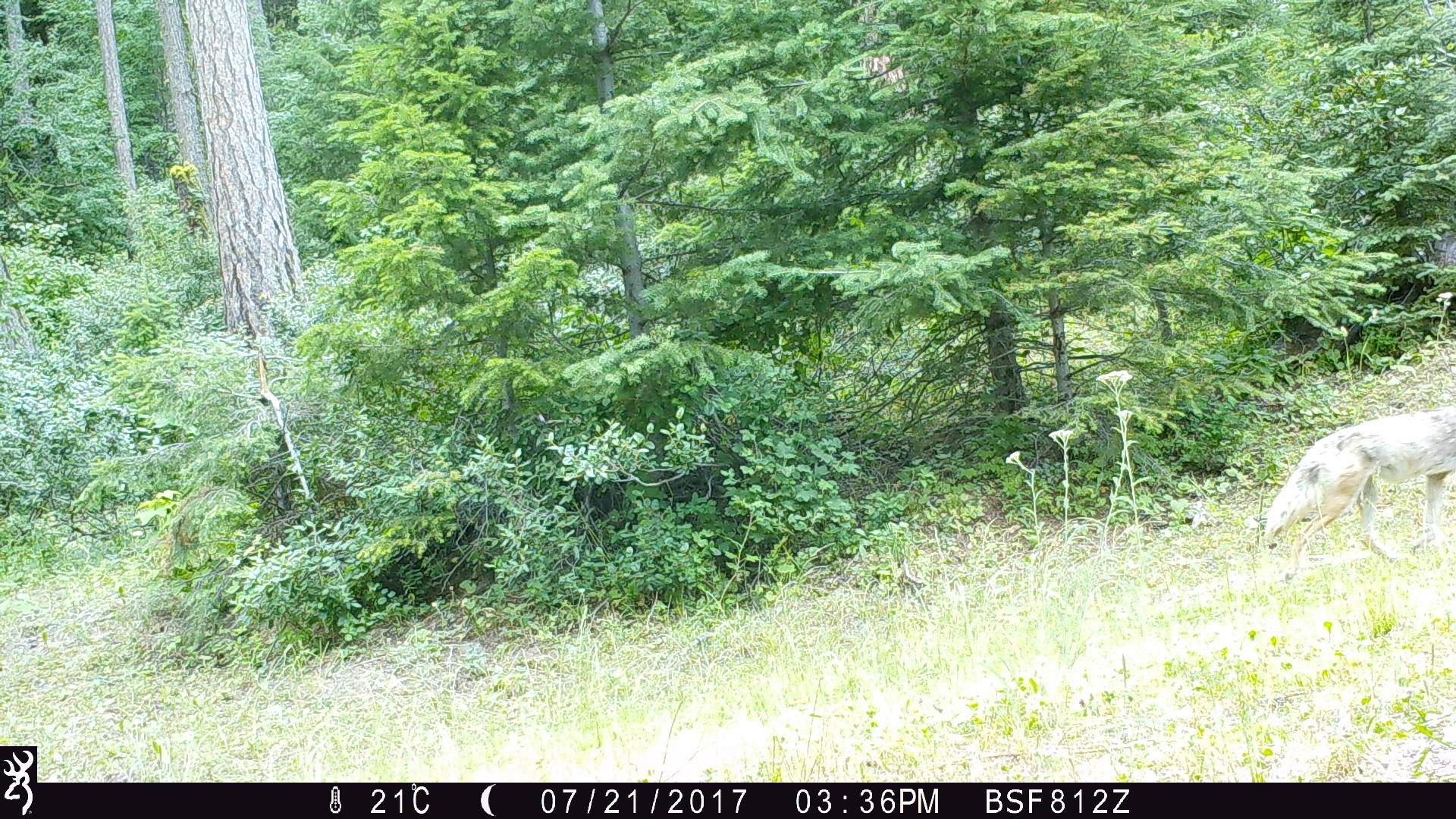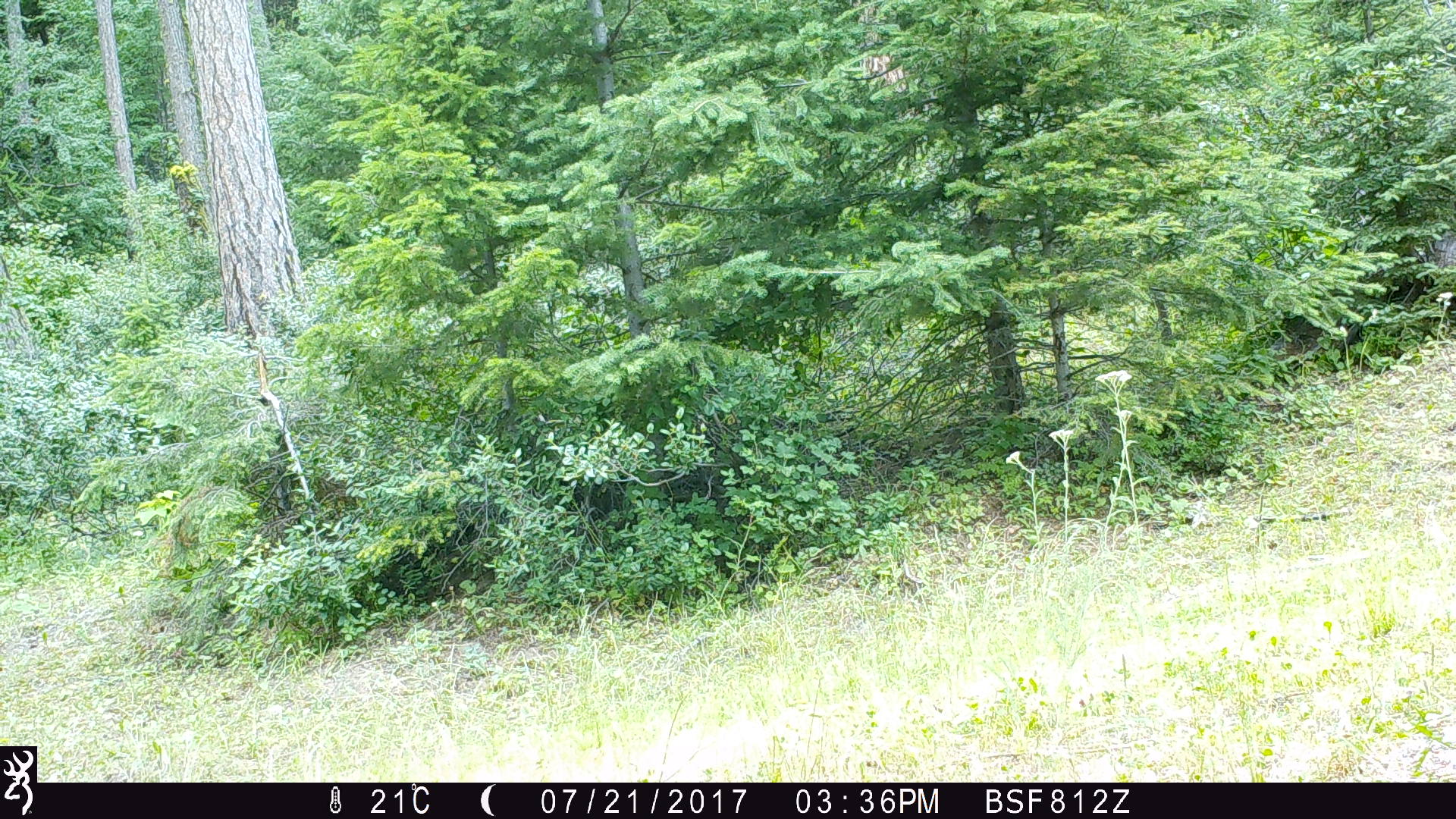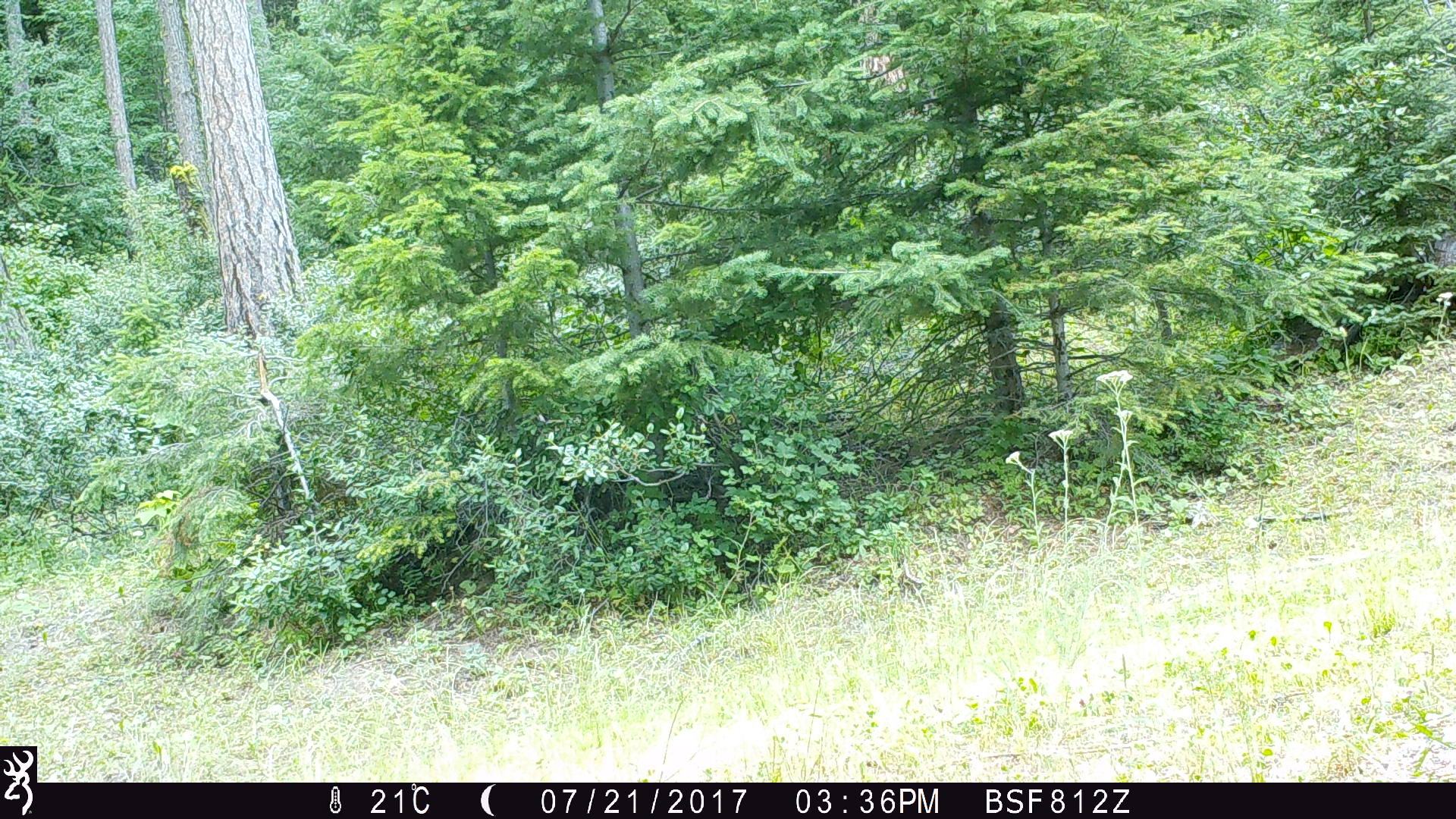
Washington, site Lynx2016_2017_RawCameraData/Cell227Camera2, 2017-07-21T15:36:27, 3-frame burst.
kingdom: Animalia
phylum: Chordata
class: Mammalia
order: Carnivora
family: Canidae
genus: Canis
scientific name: Canis latrans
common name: coyote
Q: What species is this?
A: Canis latrans (coyote).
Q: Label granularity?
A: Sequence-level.